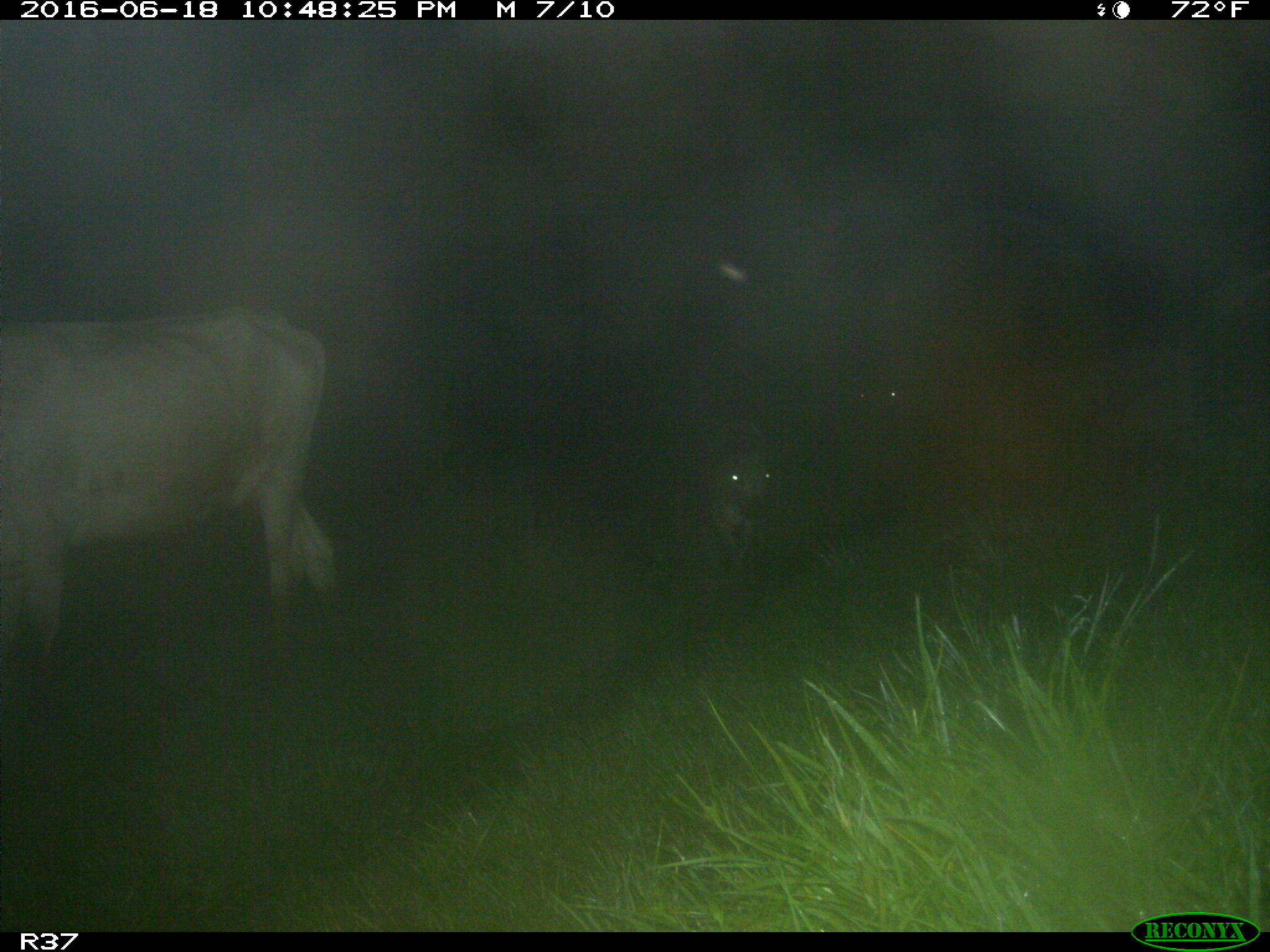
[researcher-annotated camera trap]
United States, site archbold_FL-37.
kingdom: Animalia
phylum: Chordata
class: Mammalia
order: Artiodactyla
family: Bovidae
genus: Bos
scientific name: Bos taurus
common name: domestic cow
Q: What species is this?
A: Bos taurus (domestic cow).